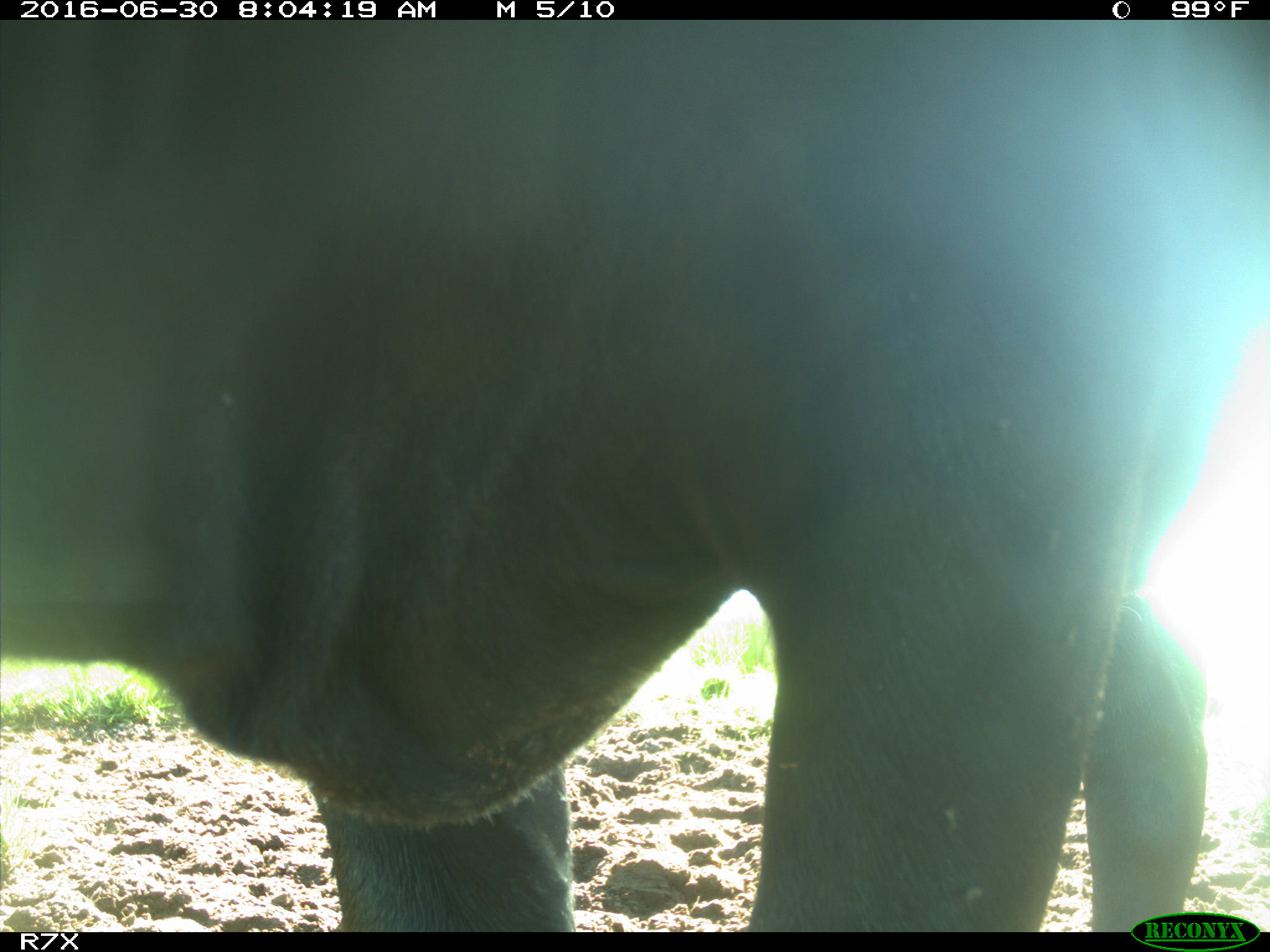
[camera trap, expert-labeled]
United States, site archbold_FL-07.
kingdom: Animalia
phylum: Chordata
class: Mammalia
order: Artiodactyla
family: Bovidae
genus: Bos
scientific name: Bos taurus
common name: domestic cow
Bos taurus (domestic cow).